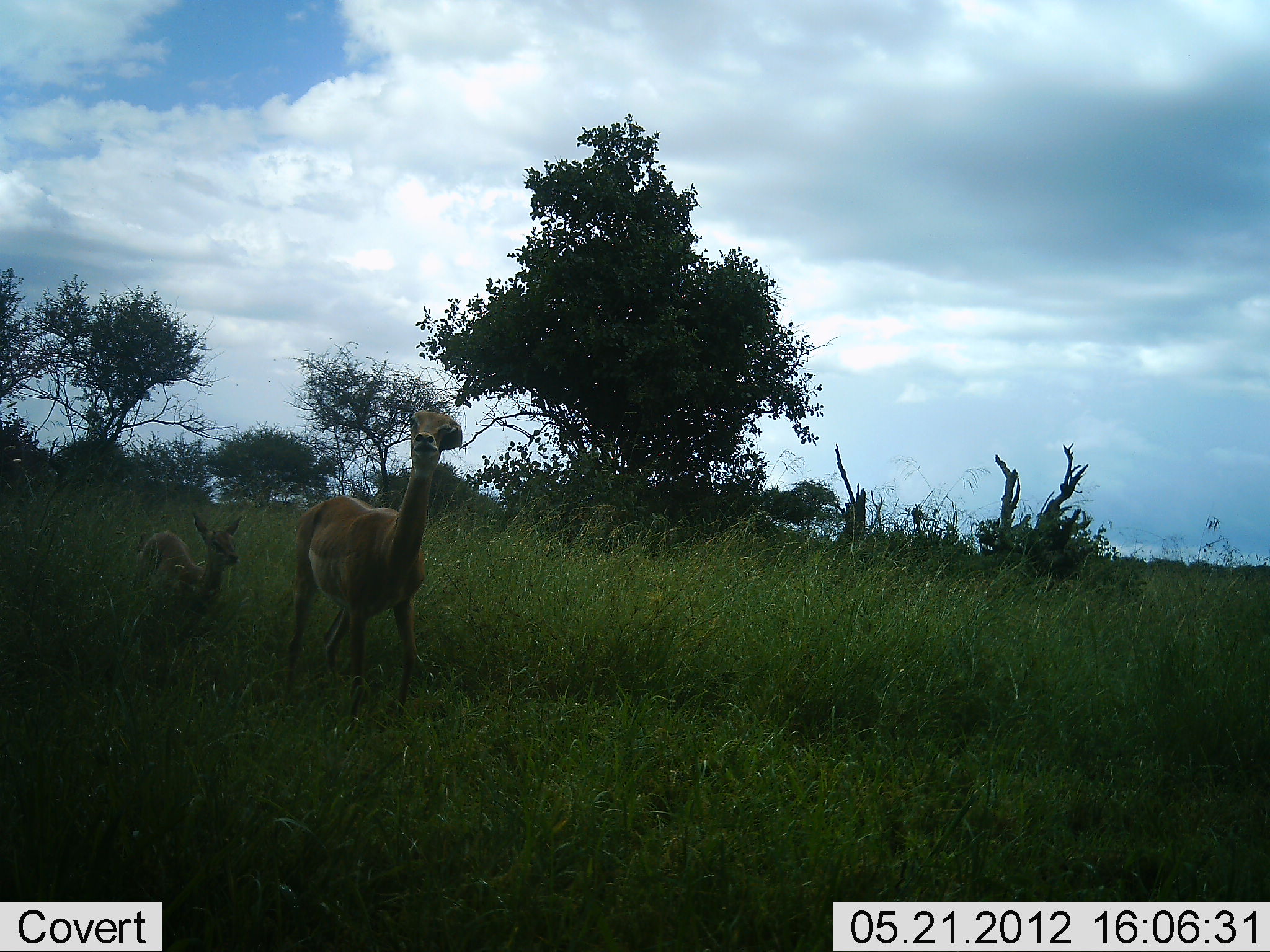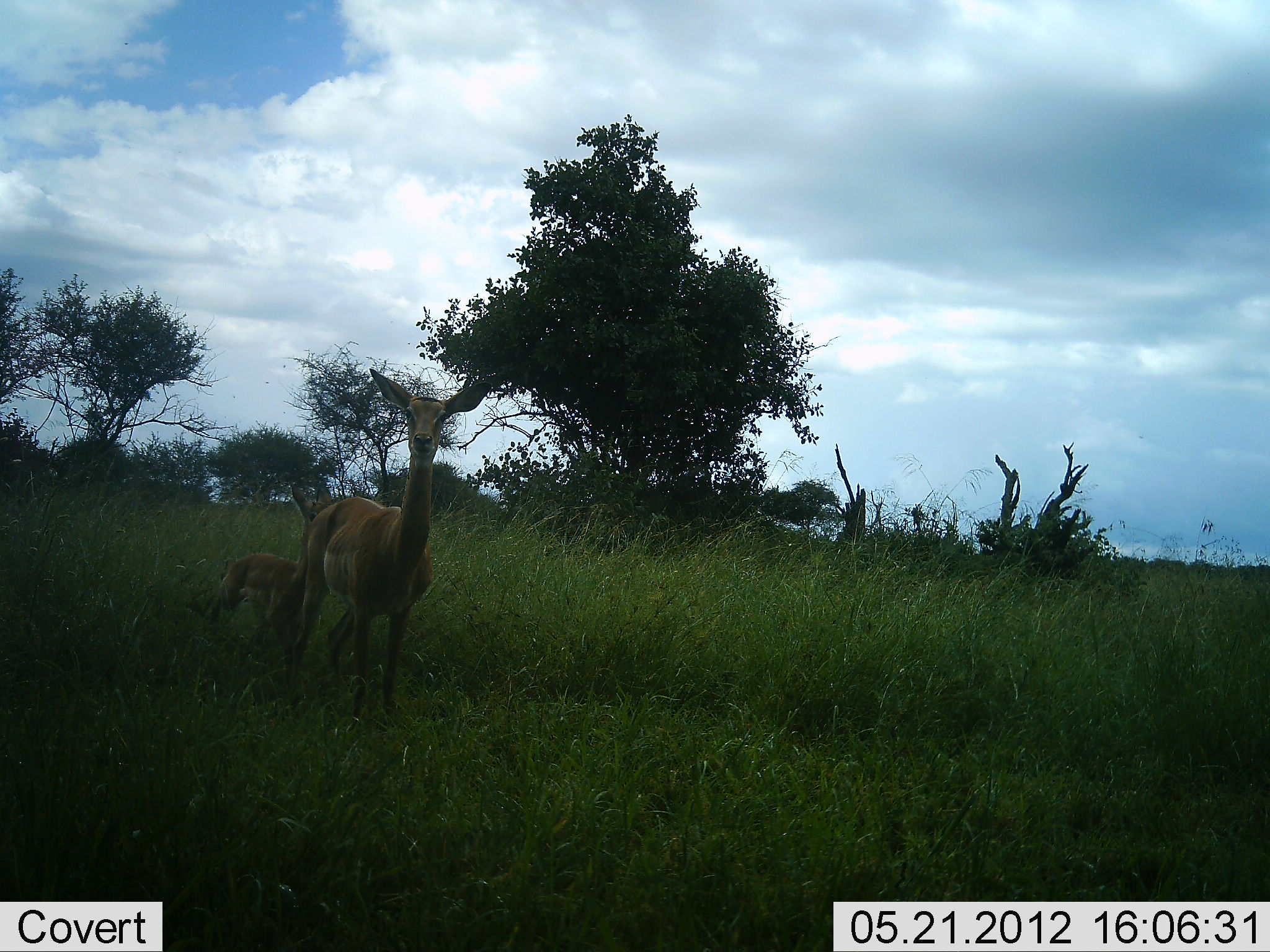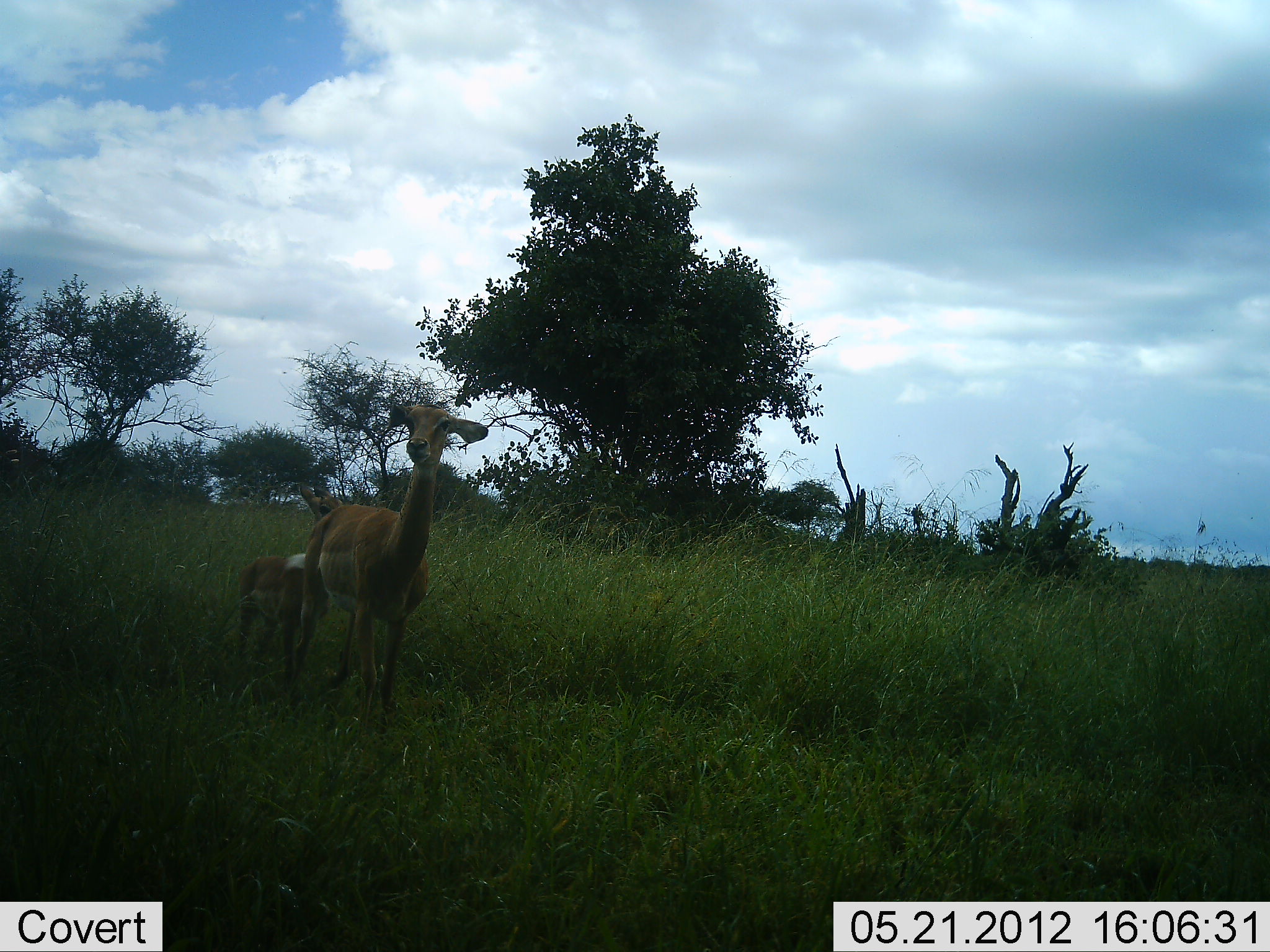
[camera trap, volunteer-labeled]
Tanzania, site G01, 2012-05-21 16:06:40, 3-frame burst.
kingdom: Animalia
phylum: Chordata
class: Mammalia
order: Artiodactyla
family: Bovidae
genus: Aepyceros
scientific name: Aepyceros melampus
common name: impala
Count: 2.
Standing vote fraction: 60%.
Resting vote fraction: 0%.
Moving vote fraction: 60%.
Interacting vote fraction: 10%.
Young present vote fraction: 100%.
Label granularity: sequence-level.